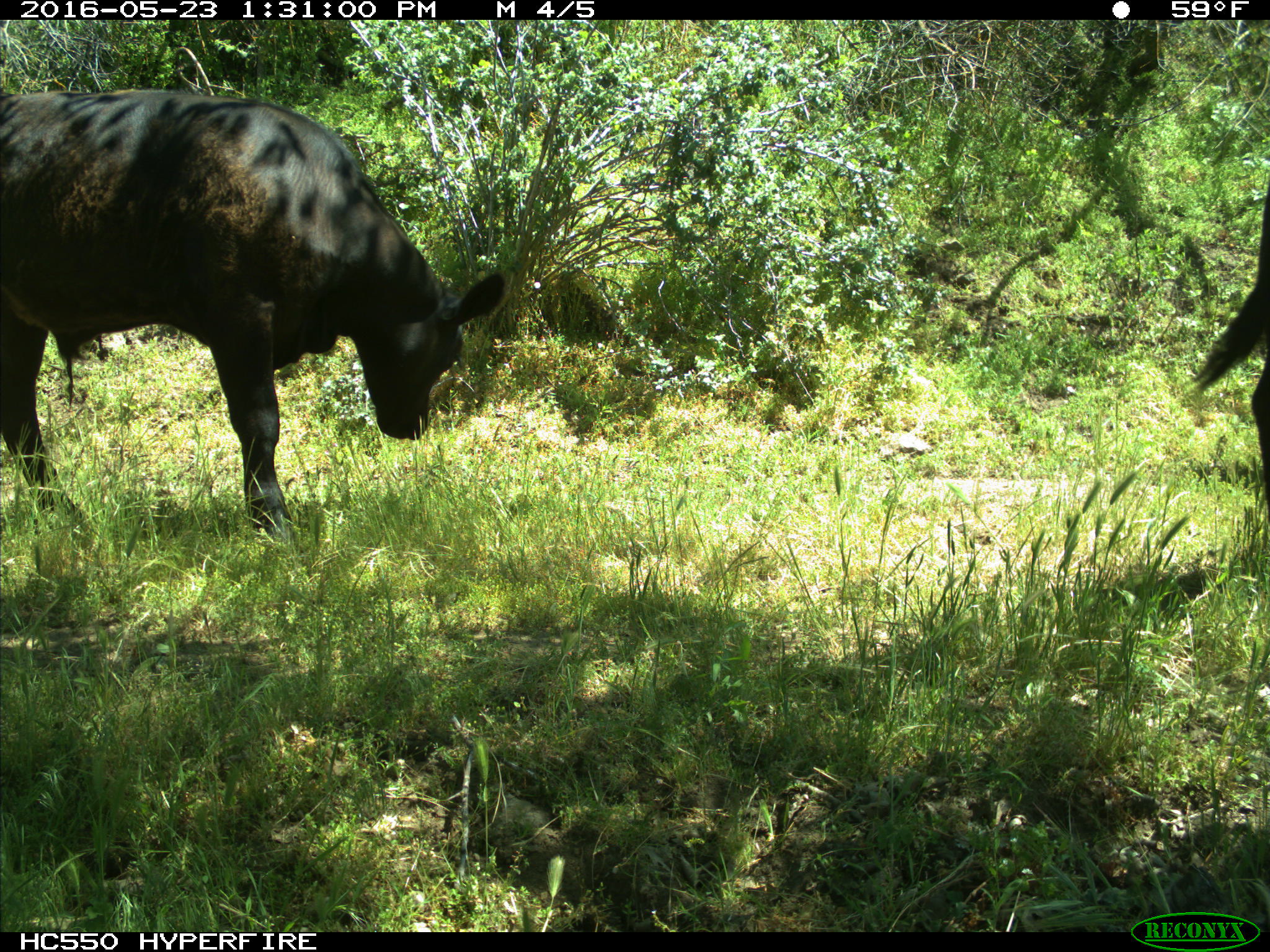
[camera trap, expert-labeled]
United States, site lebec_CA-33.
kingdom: Animalia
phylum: Chordata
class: Mammalia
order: Artiodactyla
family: Bovidae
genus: Bos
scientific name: Bos taurus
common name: domestic cow